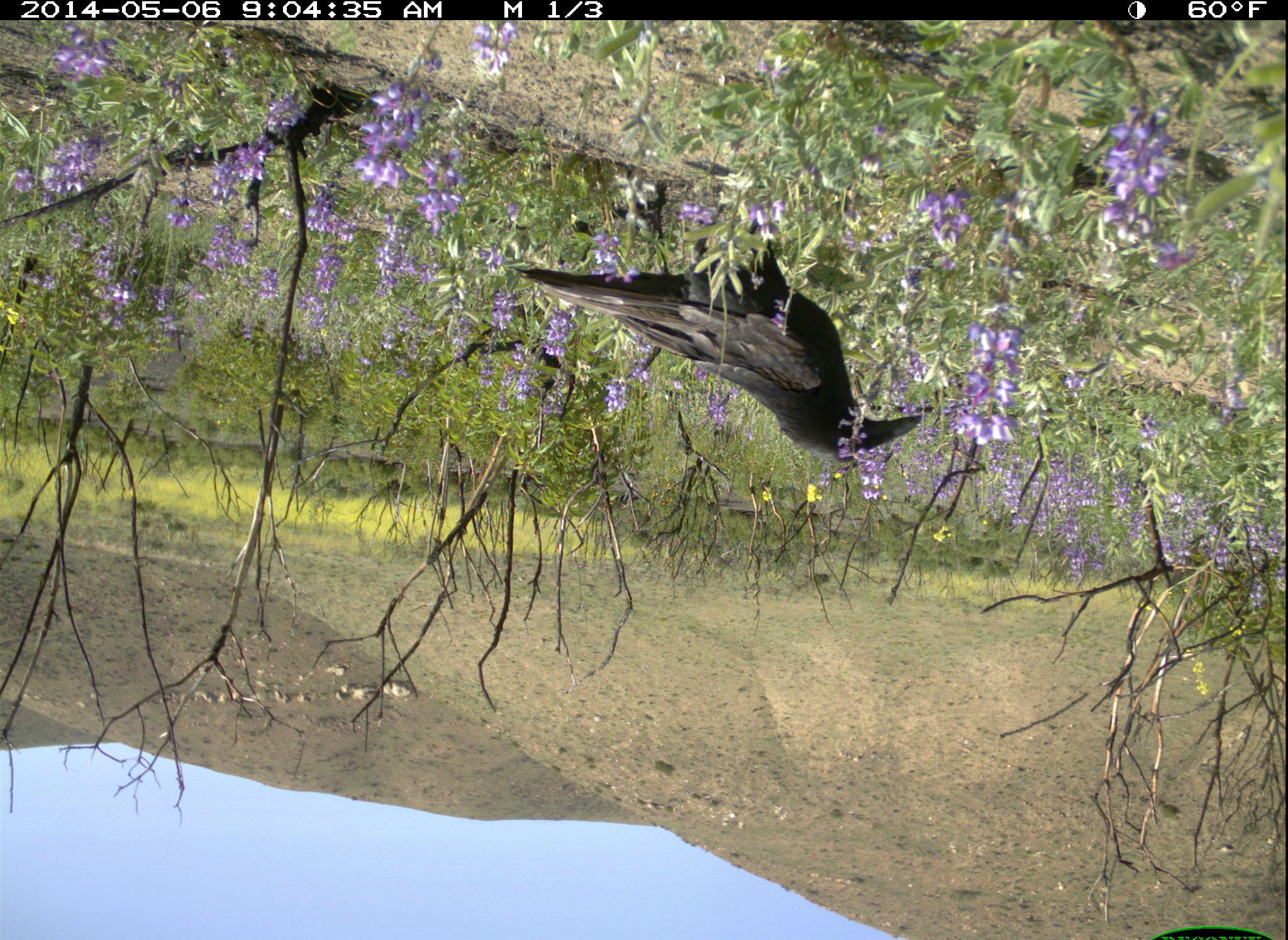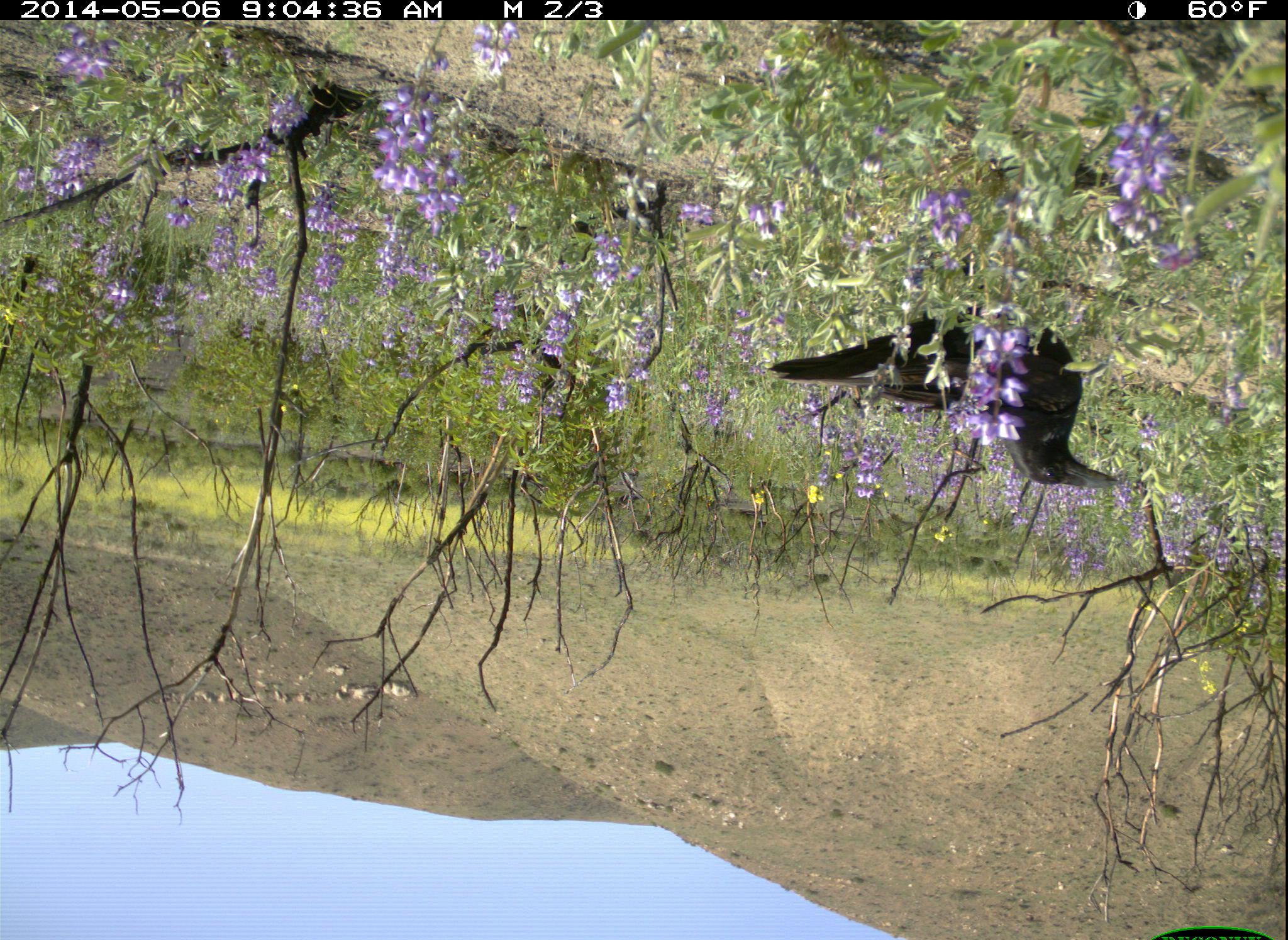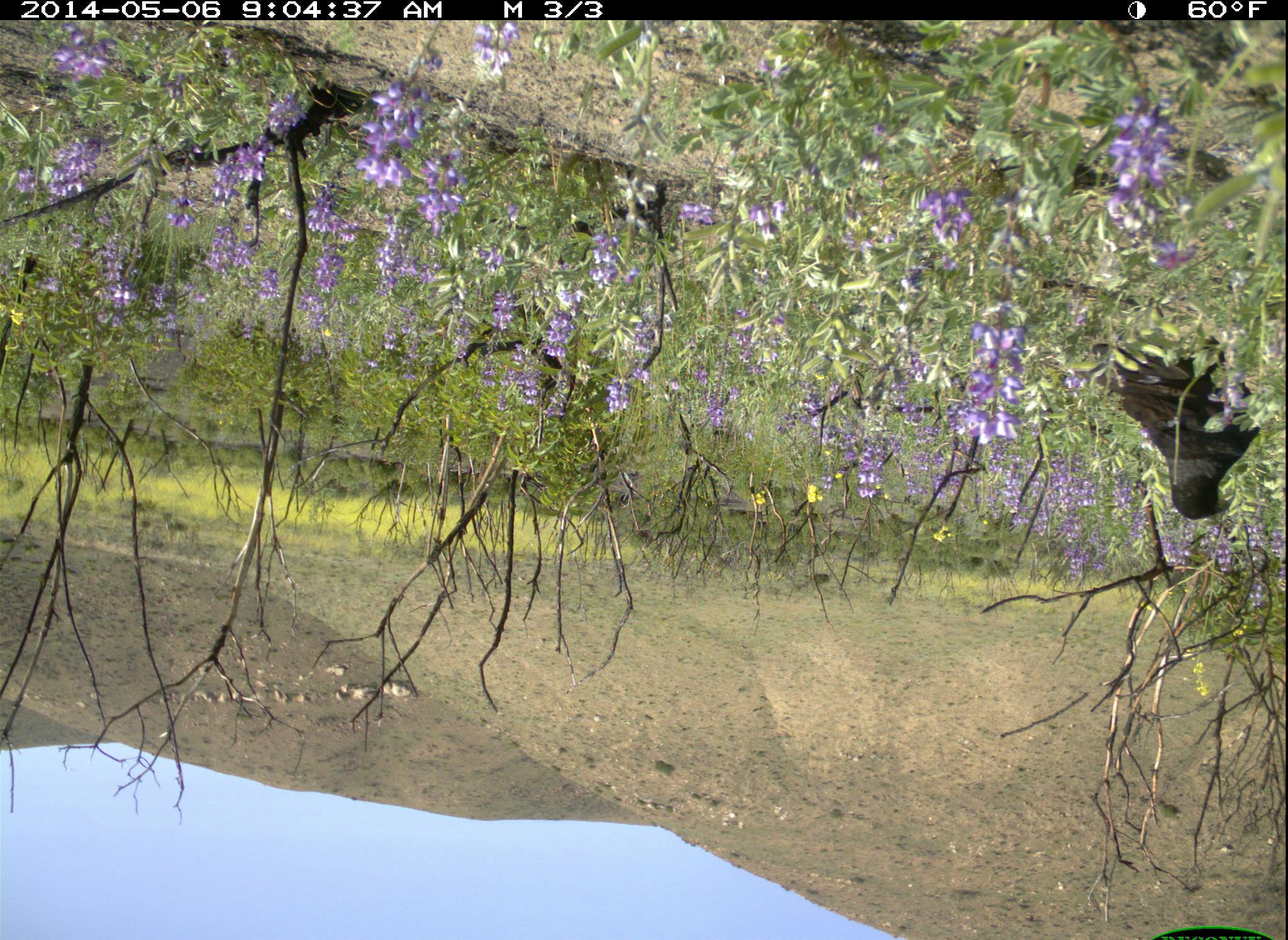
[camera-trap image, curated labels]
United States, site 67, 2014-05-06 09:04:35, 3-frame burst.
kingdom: Animalia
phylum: Chordata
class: Aves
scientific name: Aves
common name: bird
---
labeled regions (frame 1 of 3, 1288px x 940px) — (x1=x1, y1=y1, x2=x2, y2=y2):
bird: (x1=512, y1=158, x2=922, y2=465)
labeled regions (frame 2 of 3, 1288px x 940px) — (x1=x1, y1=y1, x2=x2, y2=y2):
bird: (x1=766, y1=243, x2=1122, y2=490)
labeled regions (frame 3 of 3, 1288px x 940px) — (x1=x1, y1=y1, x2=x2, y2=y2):
bird: (x1=1069, y1=324, x2=1263, y2=522)